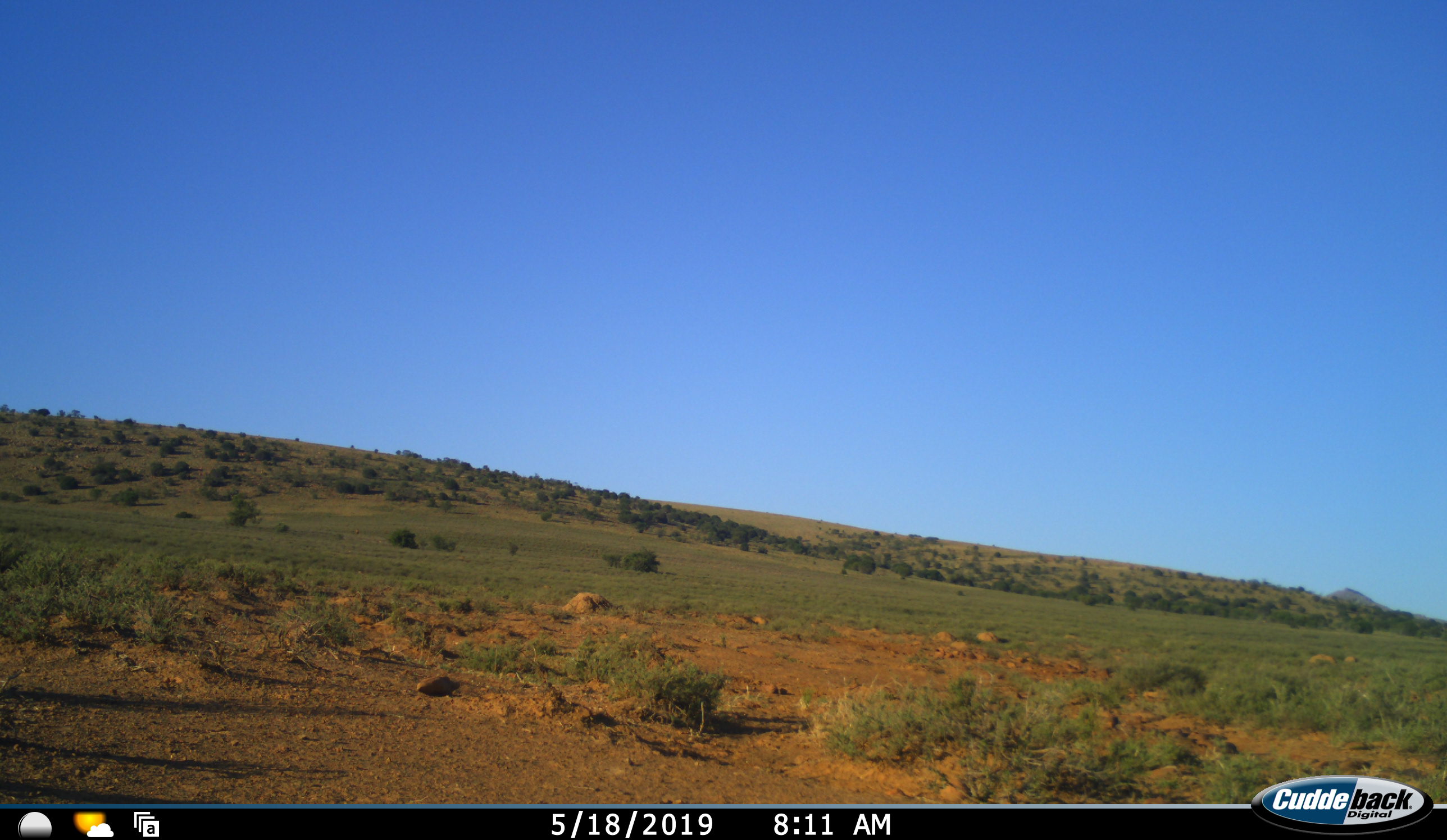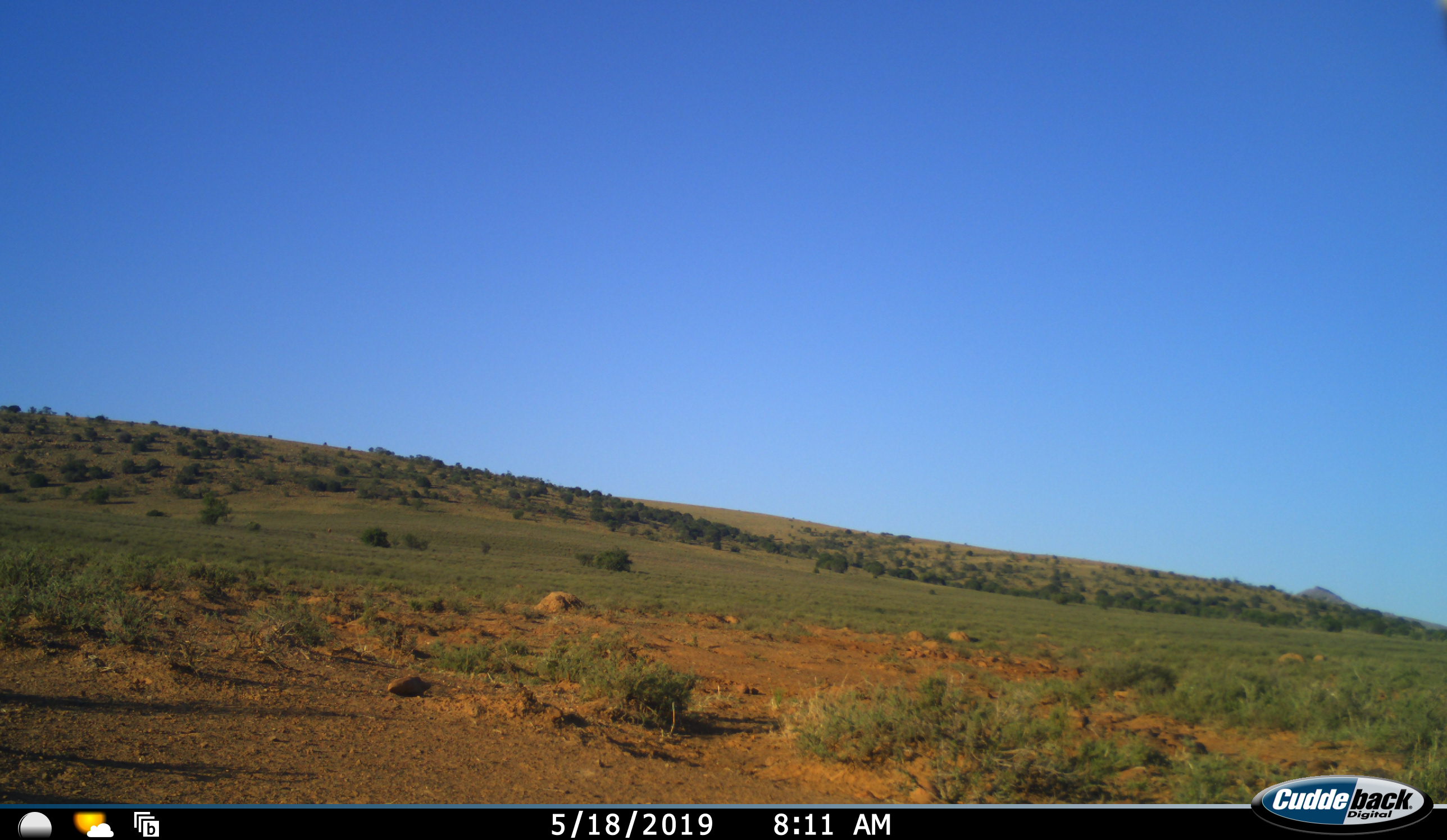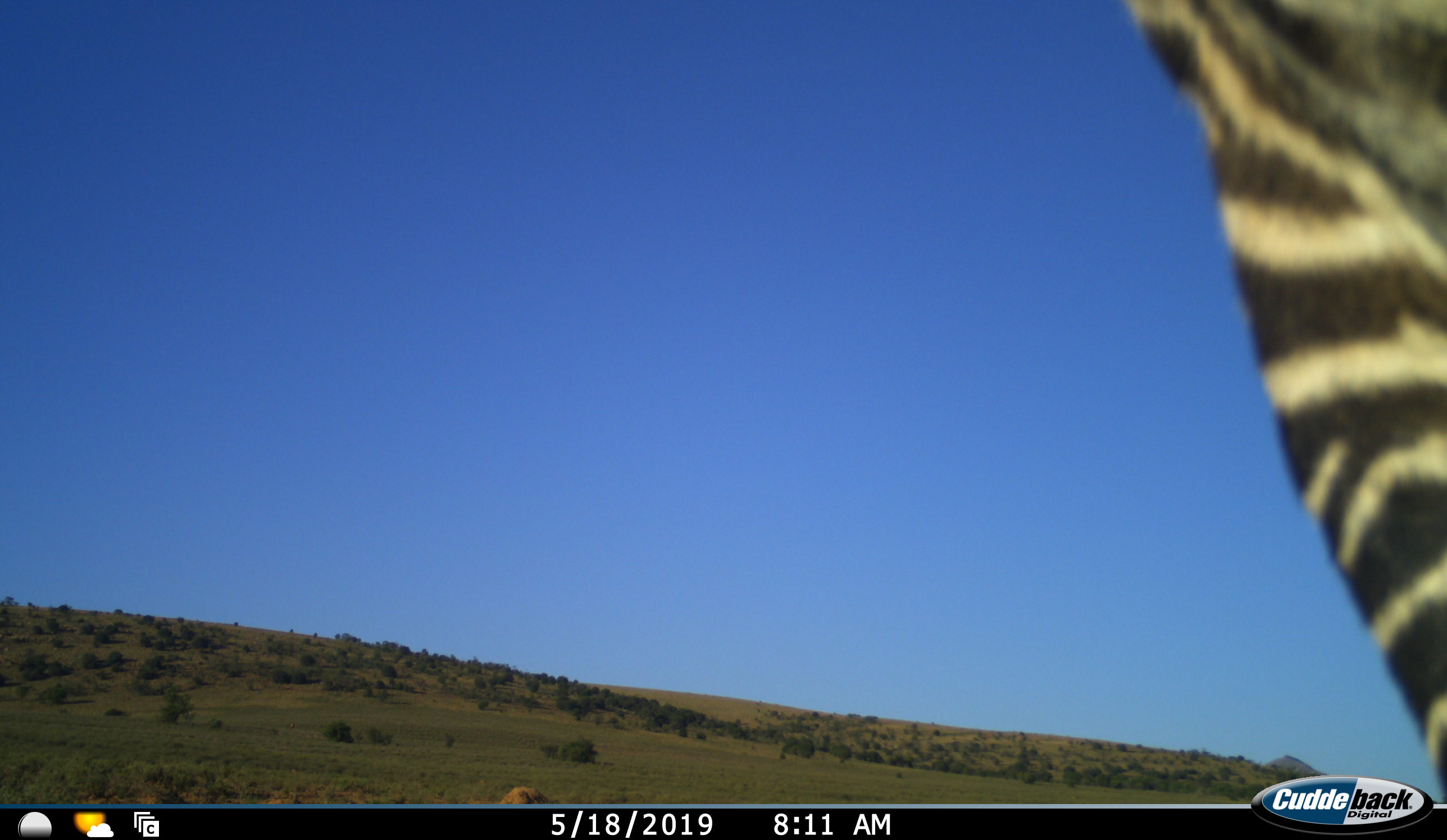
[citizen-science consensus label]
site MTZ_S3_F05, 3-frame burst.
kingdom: Animalia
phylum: Chordata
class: Mammalia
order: Perissodactyla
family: Equidae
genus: Equus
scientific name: Equus zebra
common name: mountain zebra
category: zebramountain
Zebramountain (mountain zebra) (Equus zebra), count 1. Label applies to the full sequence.